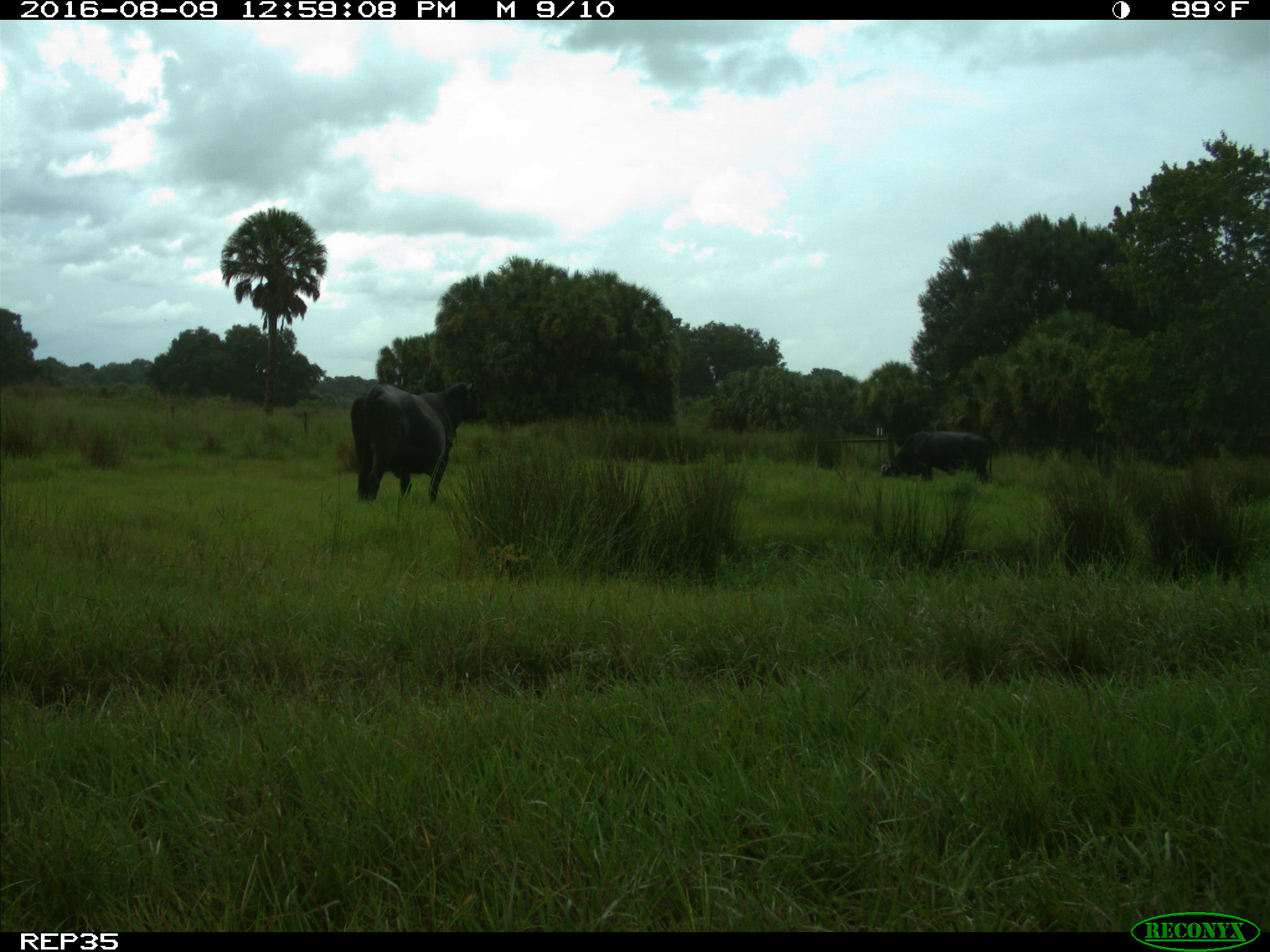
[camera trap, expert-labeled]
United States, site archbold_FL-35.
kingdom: Animalia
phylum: Chordata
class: Mammalia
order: Artiodactyla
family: Bovidae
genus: Bos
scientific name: Bos taurus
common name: domestic cow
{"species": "Bos taurus (domestic cow)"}